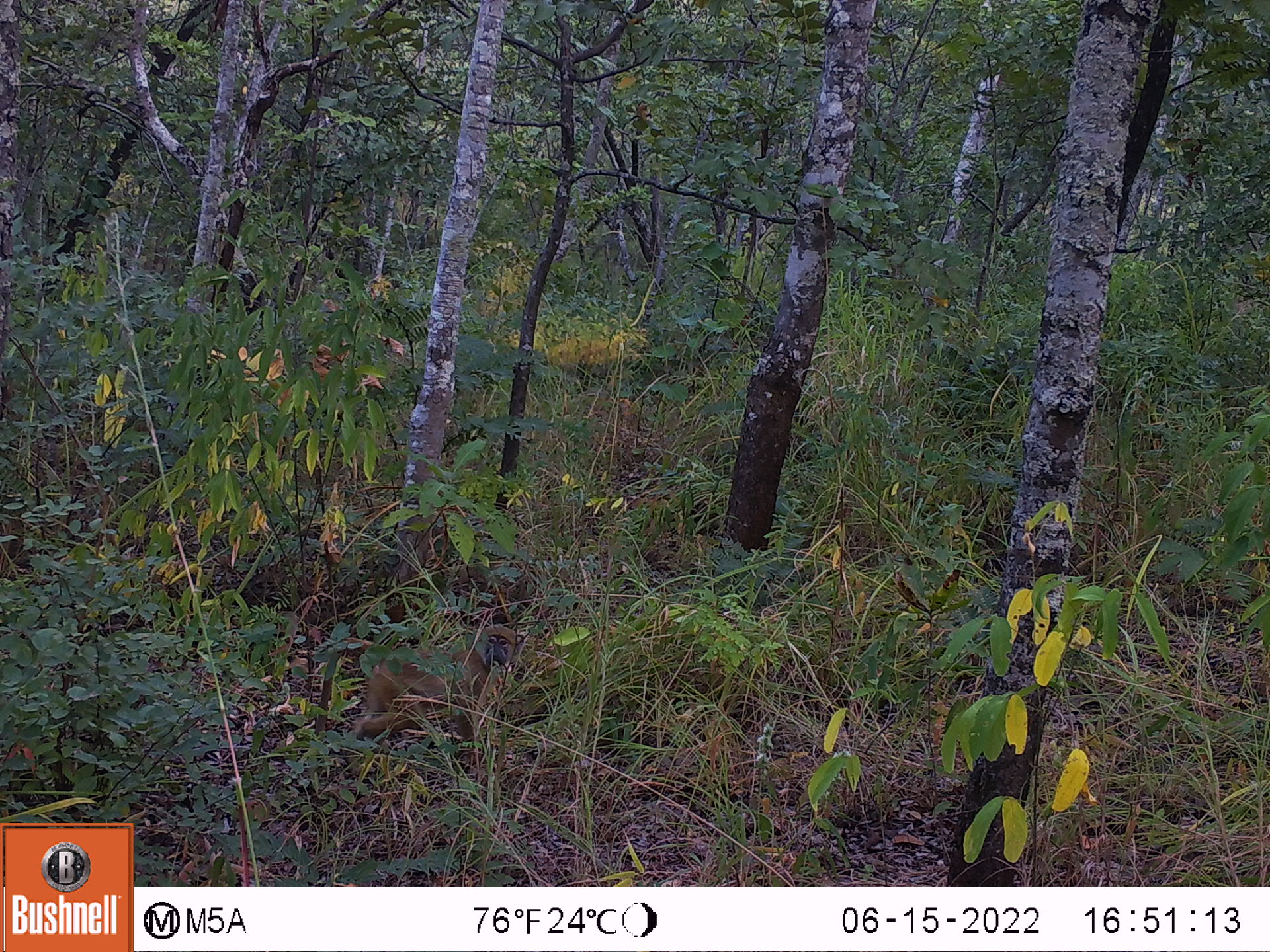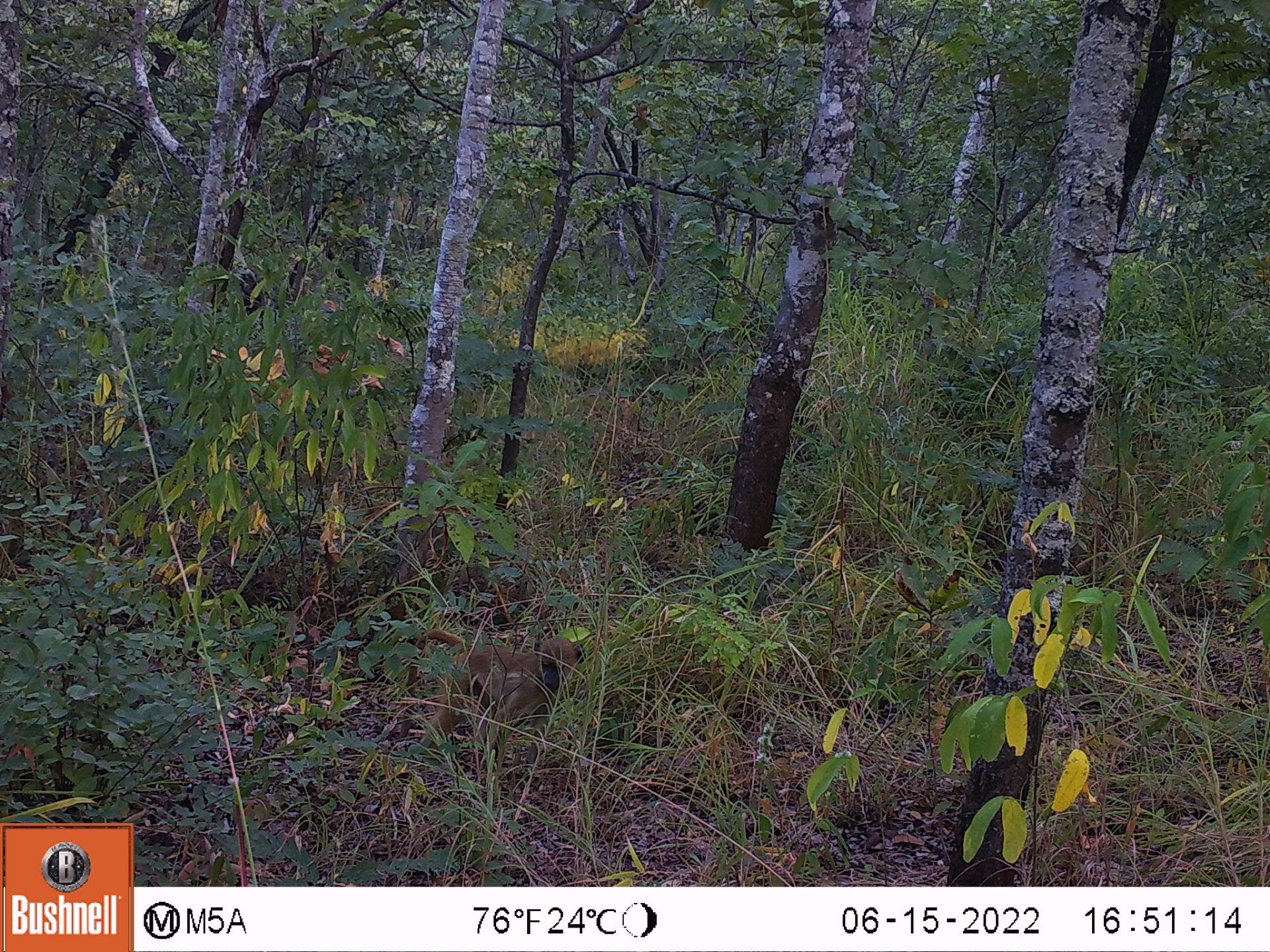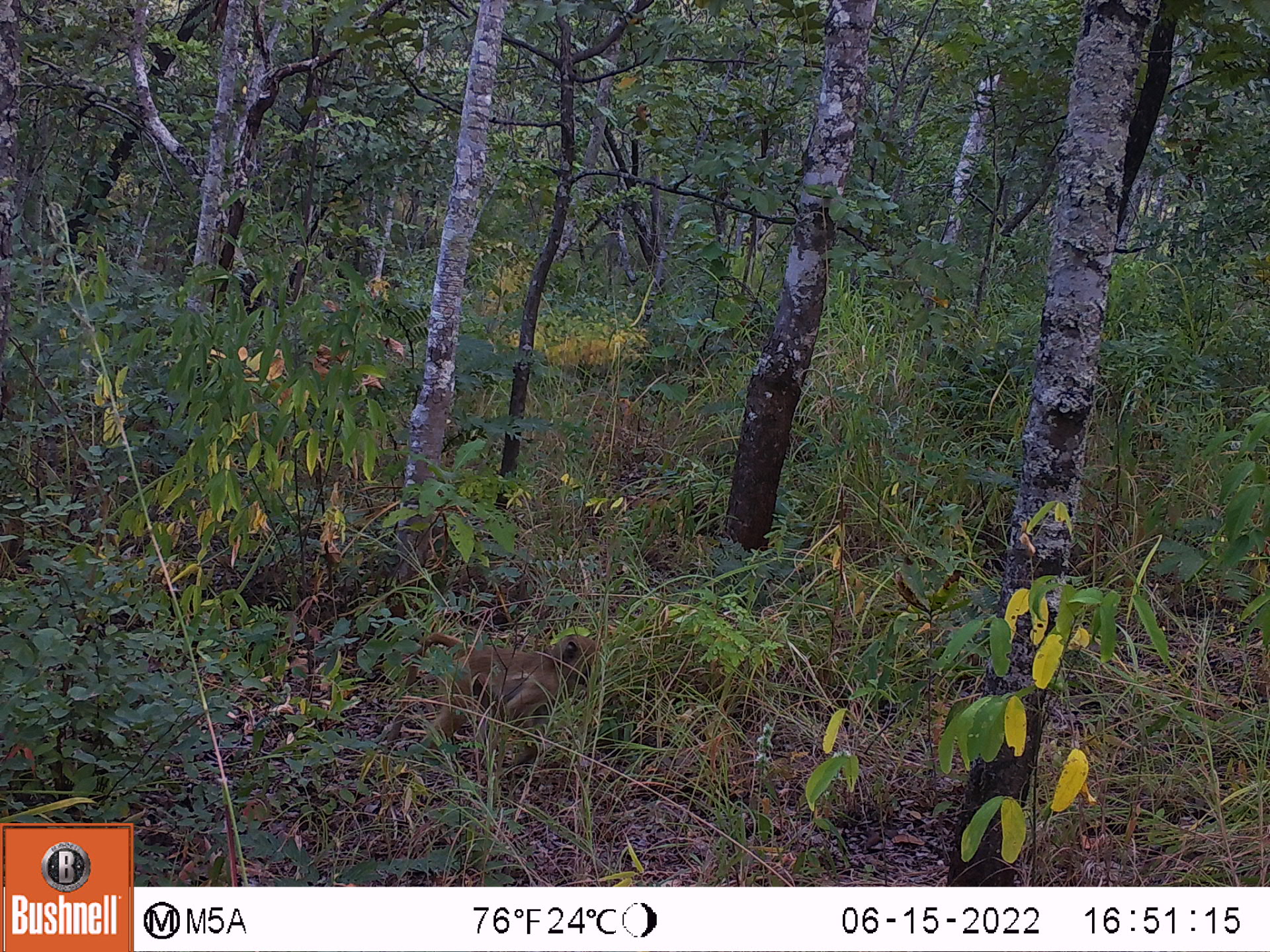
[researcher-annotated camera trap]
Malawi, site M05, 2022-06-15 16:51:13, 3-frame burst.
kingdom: Animalia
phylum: Chordata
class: Mammalia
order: Primates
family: Cercopithecidae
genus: Papio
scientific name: Papio cynocephalus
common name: yellow baboon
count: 1